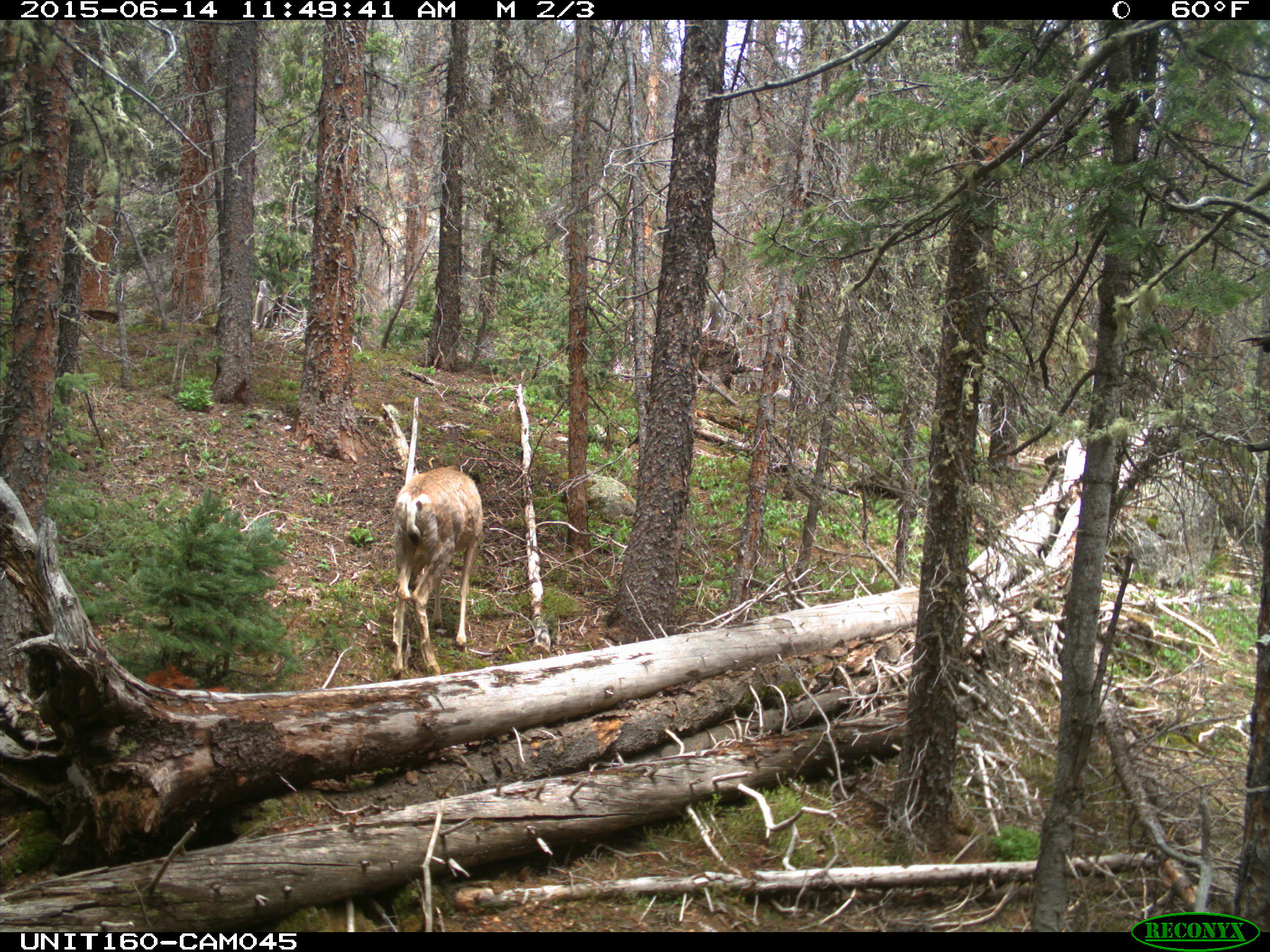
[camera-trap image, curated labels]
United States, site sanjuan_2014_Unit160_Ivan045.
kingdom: Animalia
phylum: Chordata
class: Mammalia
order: Artiodactyla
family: Cervidae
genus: Odocoileus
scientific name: Odocoileus hemionus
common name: mule deer